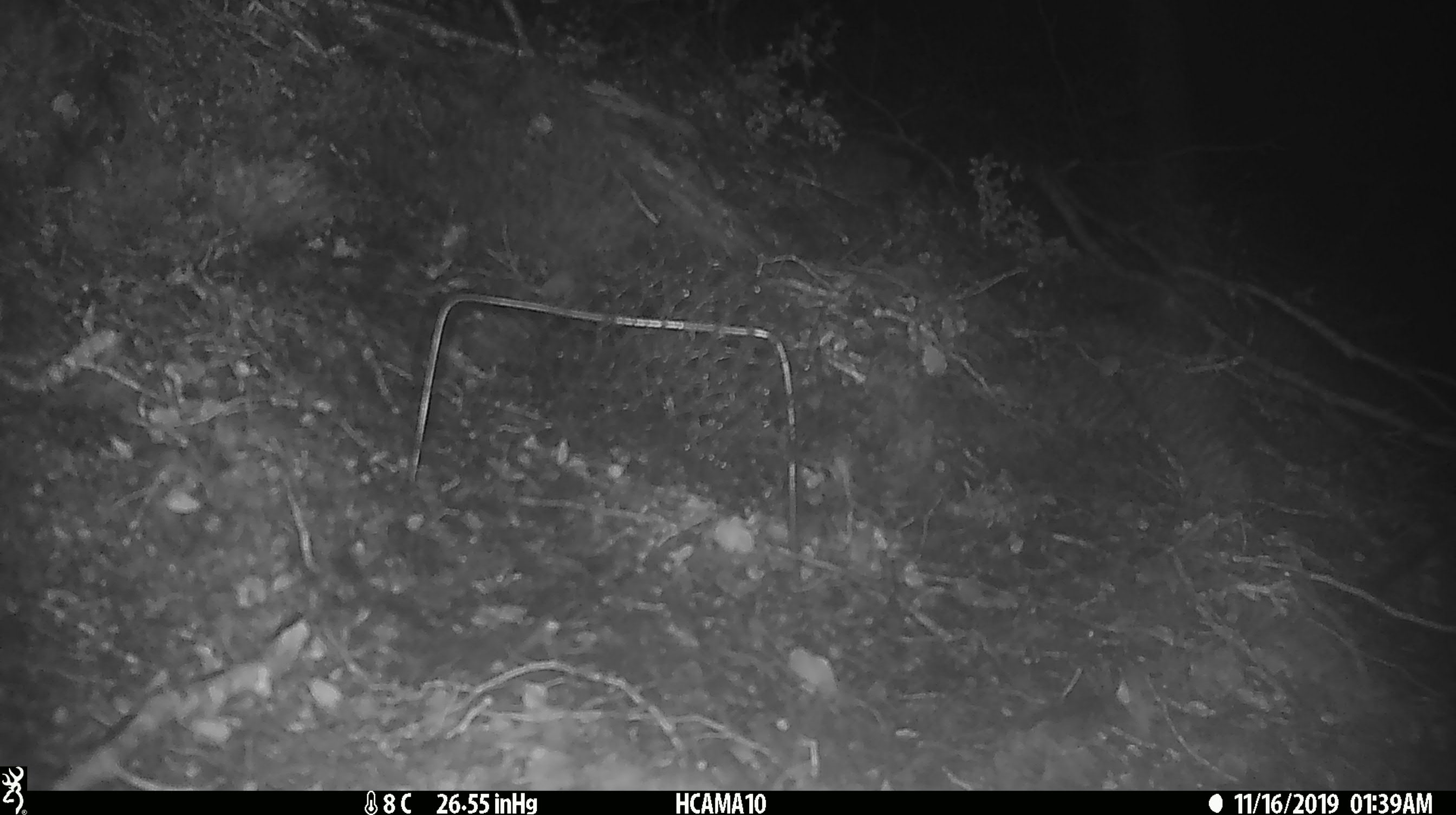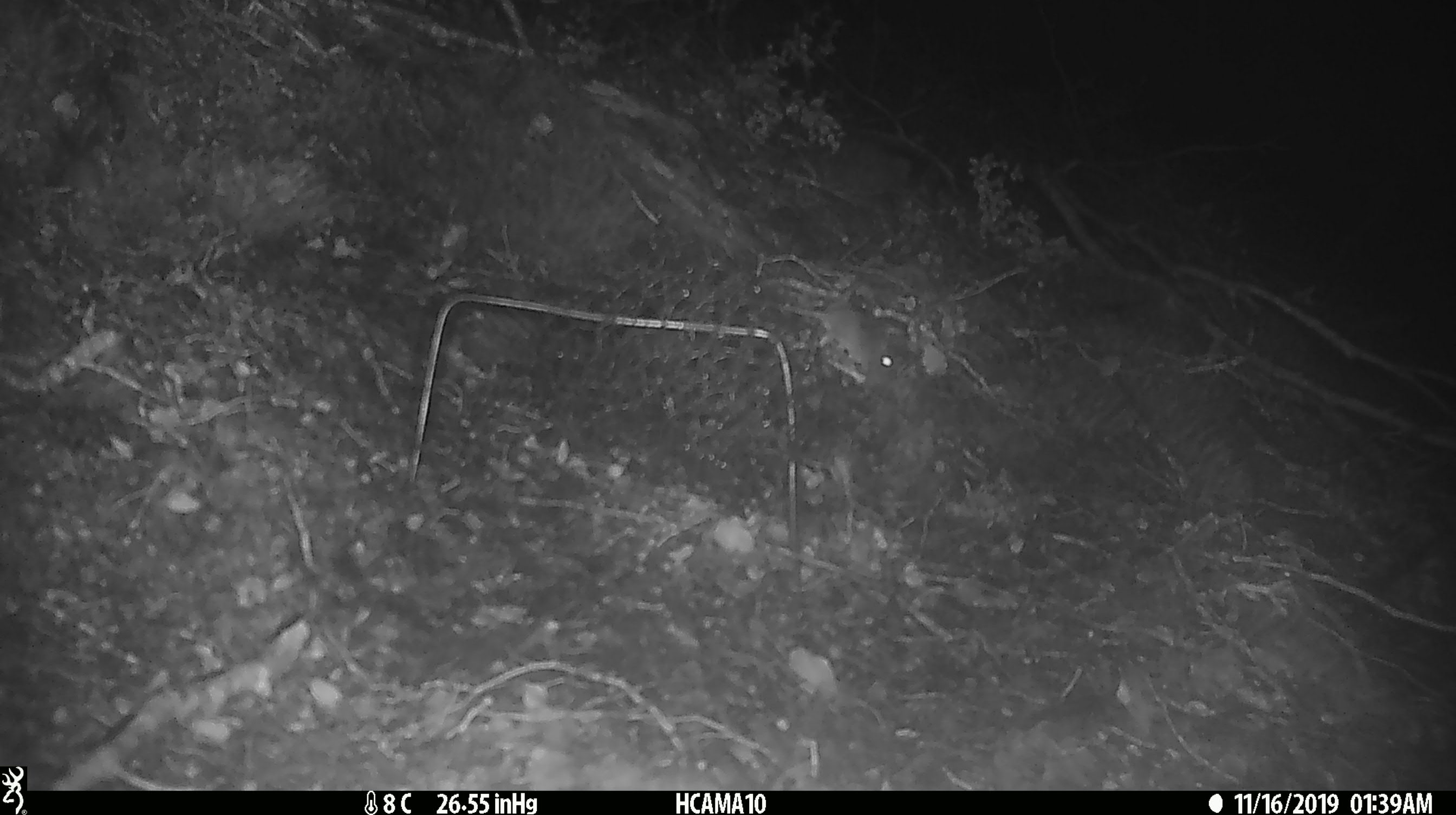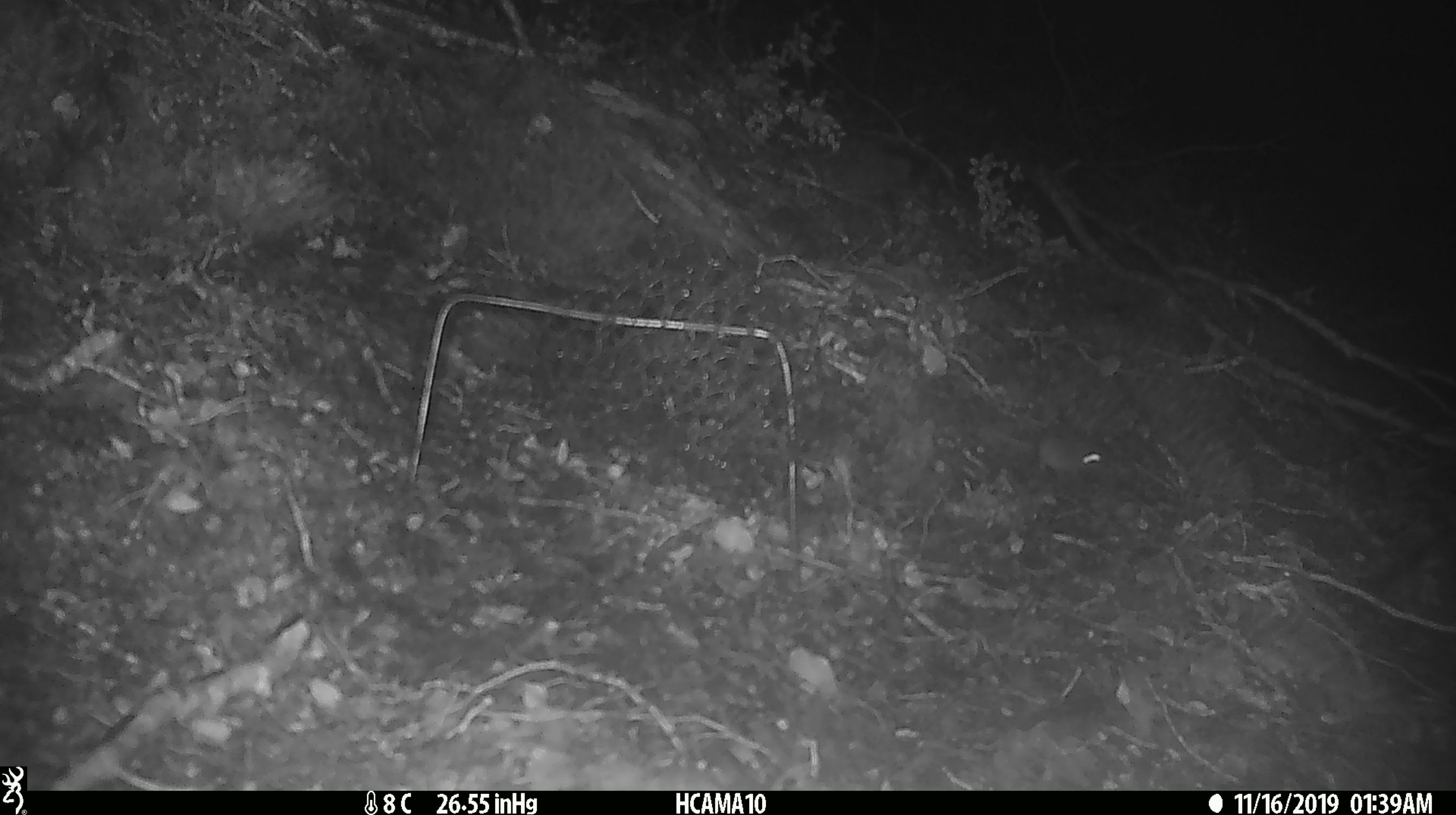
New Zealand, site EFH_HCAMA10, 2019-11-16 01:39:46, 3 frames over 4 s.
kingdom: Animalia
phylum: Chordata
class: Mammalia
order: Rodentia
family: Muridae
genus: Mus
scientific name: Mus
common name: mouse